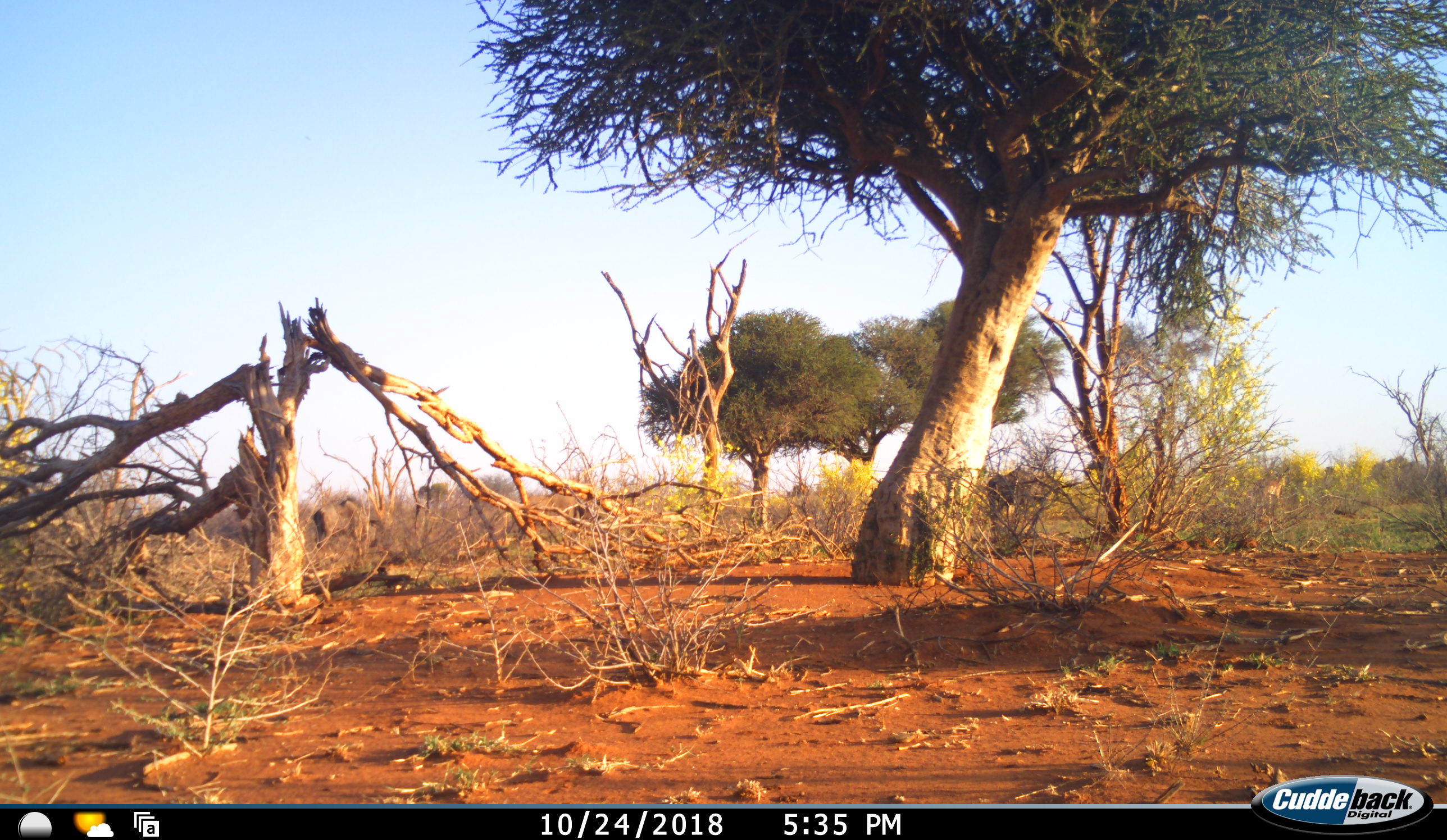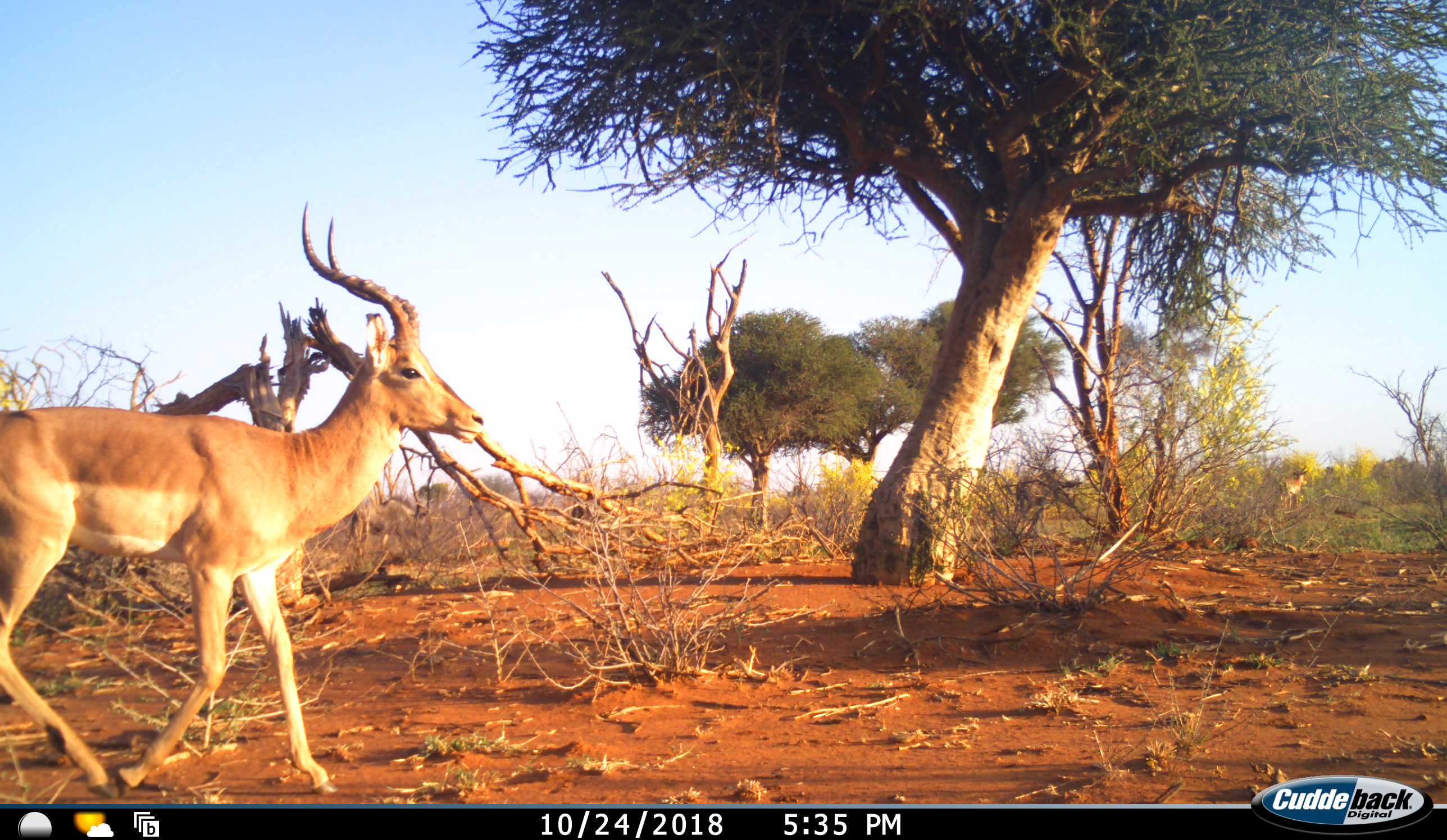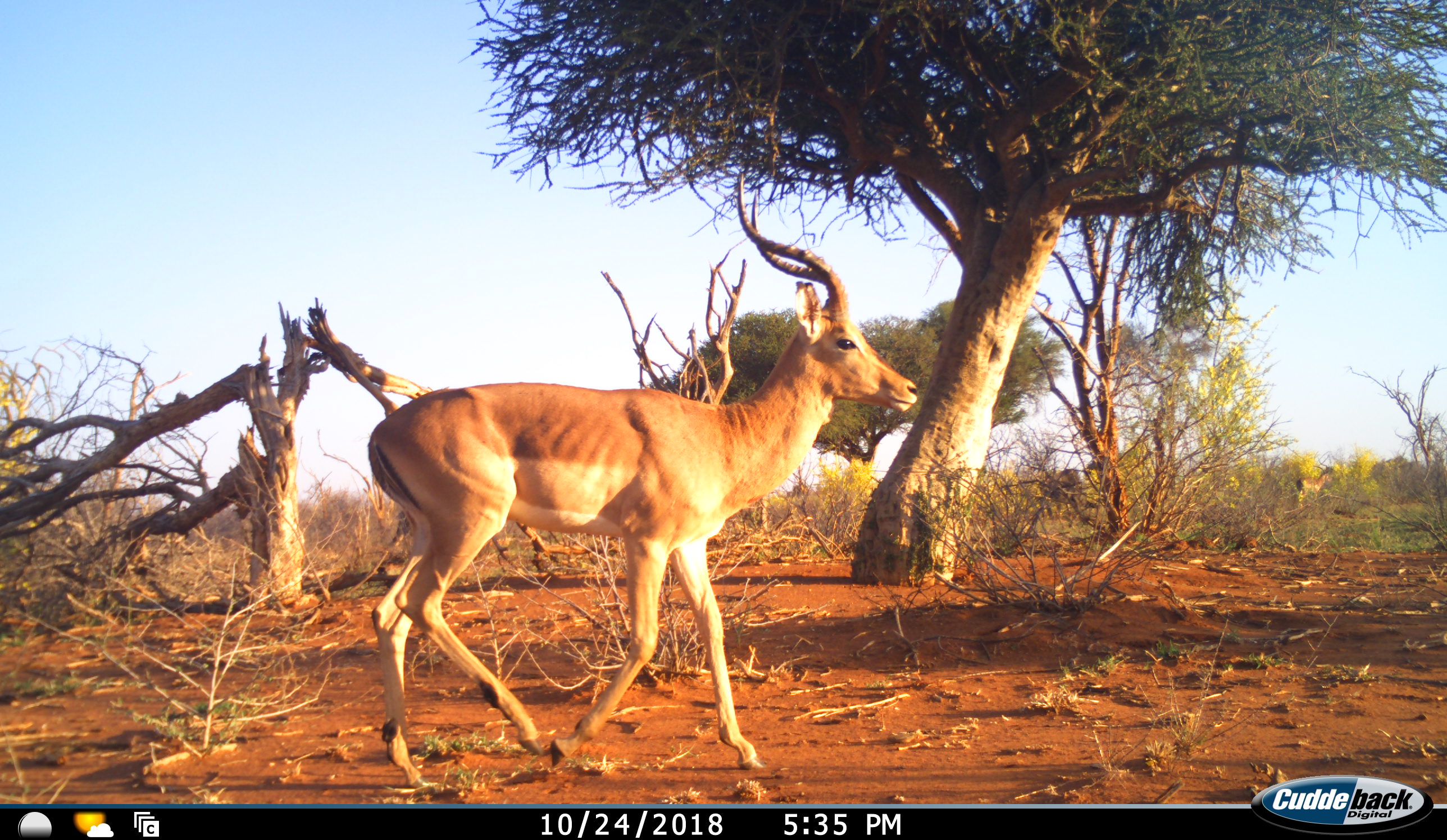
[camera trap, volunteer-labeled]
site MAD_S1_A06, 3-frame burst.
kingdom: Animalia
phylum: Chordata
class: Mammalia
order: Artiodactyla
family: Bovidae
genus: Aepyceros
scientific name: Aepyceros melampus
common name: impala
Impala (Aepyceros melampus), count 2. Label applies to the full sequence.